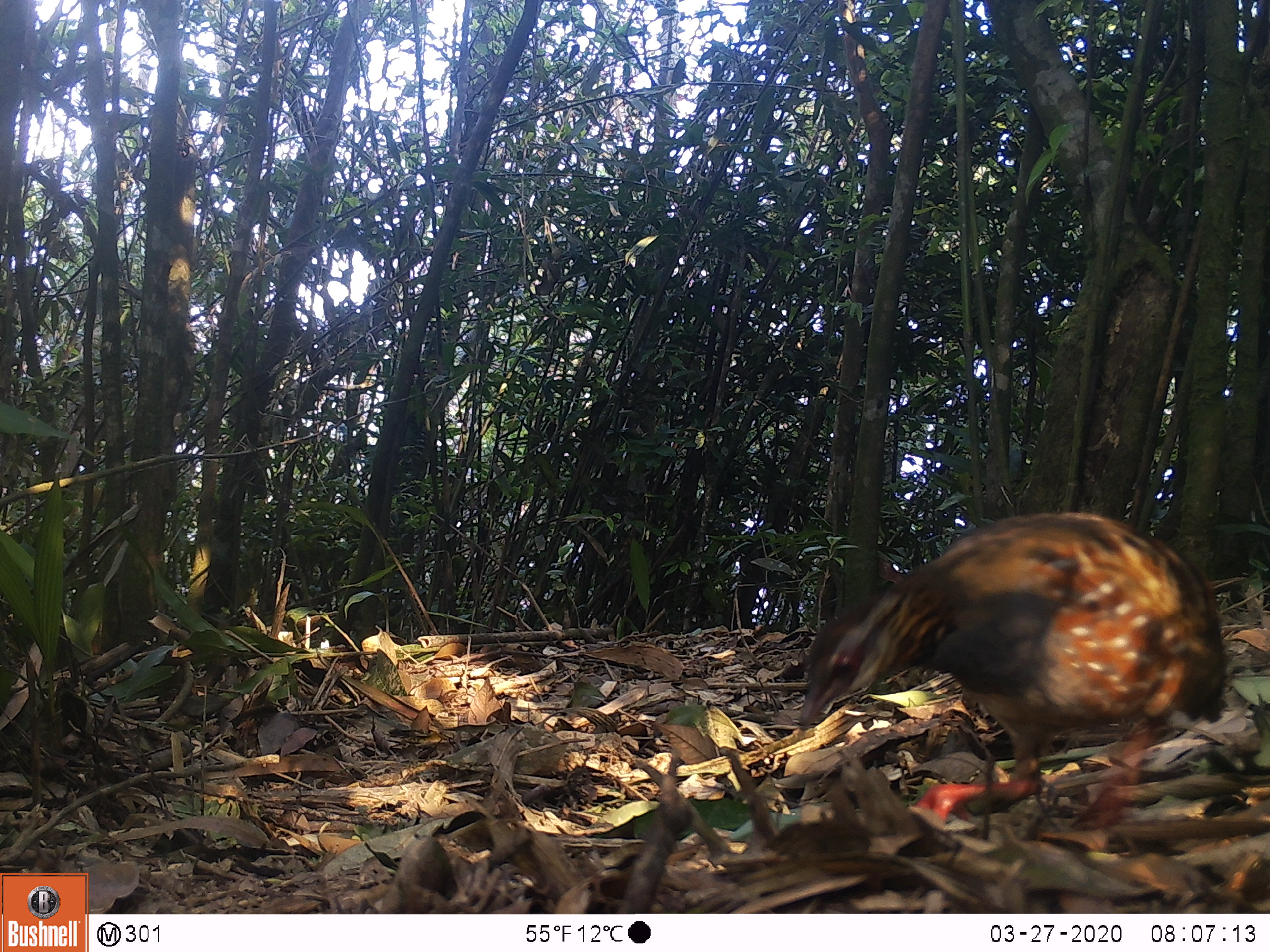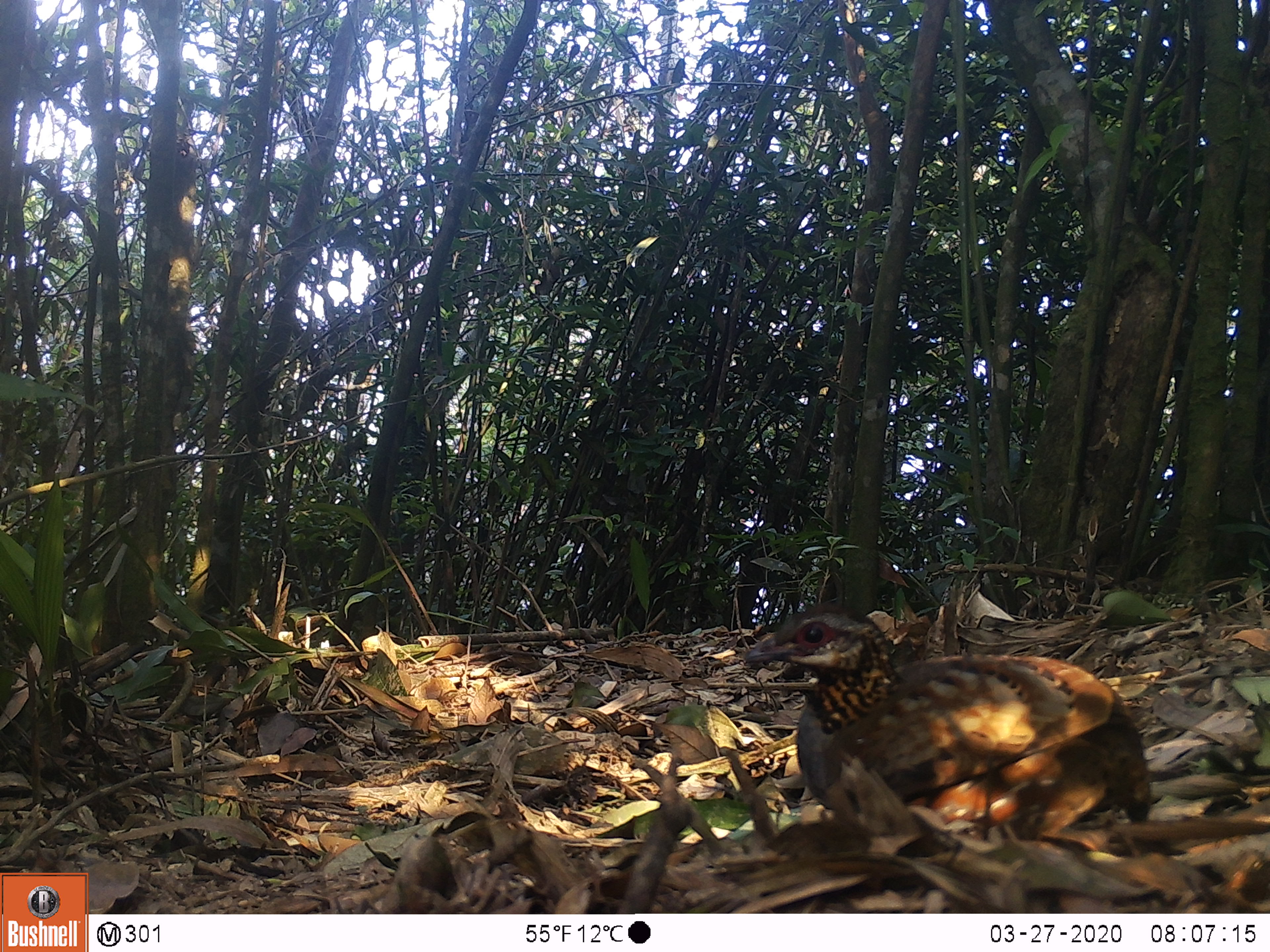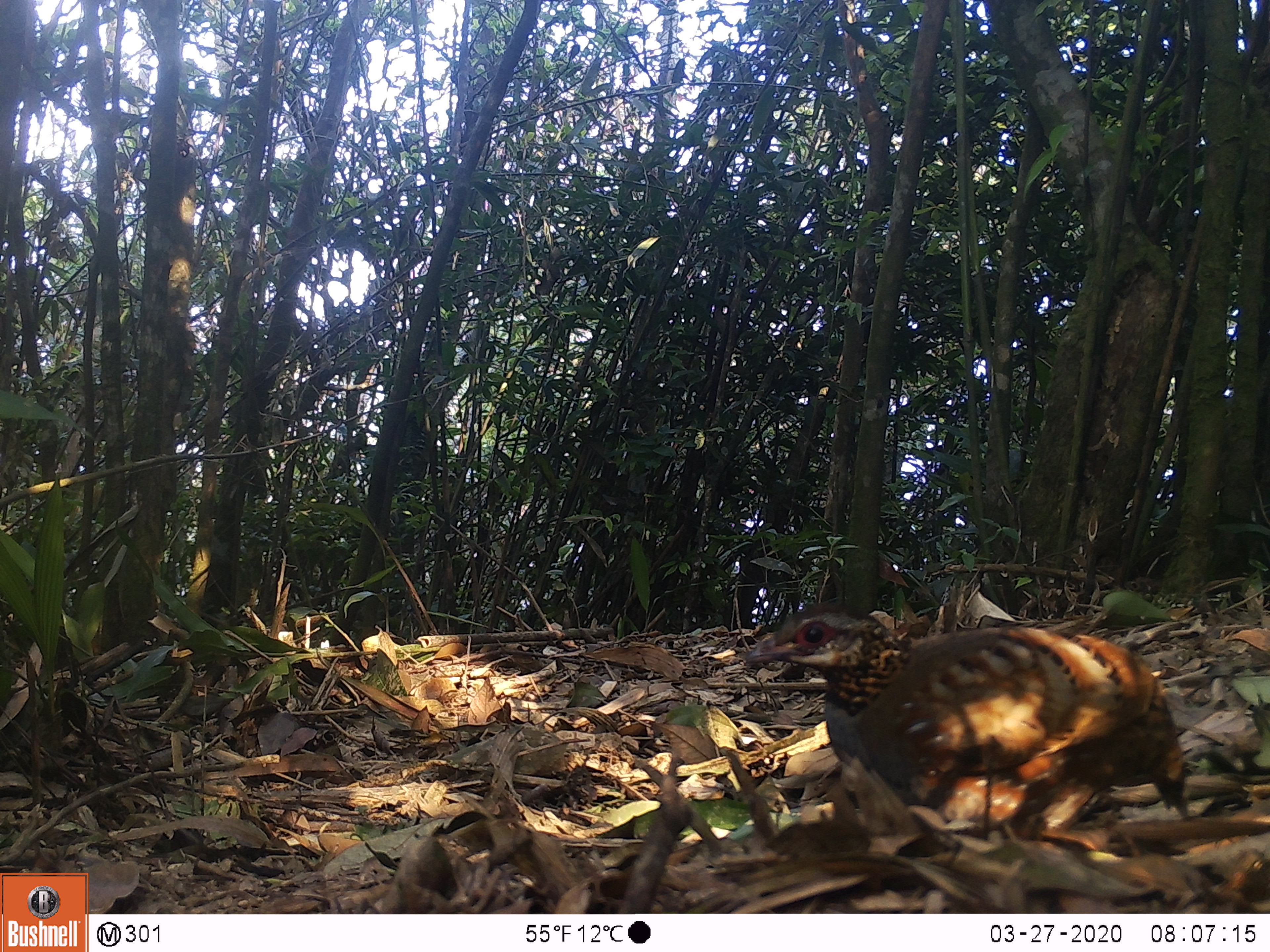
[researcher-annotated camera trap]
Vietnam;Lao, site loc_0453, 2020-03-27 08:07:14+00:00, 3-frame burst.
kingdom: Animalia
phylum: Chordata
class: Aves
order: Galliformes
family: Phasianidae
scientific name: Phasianidae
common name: partridge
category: unidentified partridge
Unidentified partridge (partridge) (Phasianidae). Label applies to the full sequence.